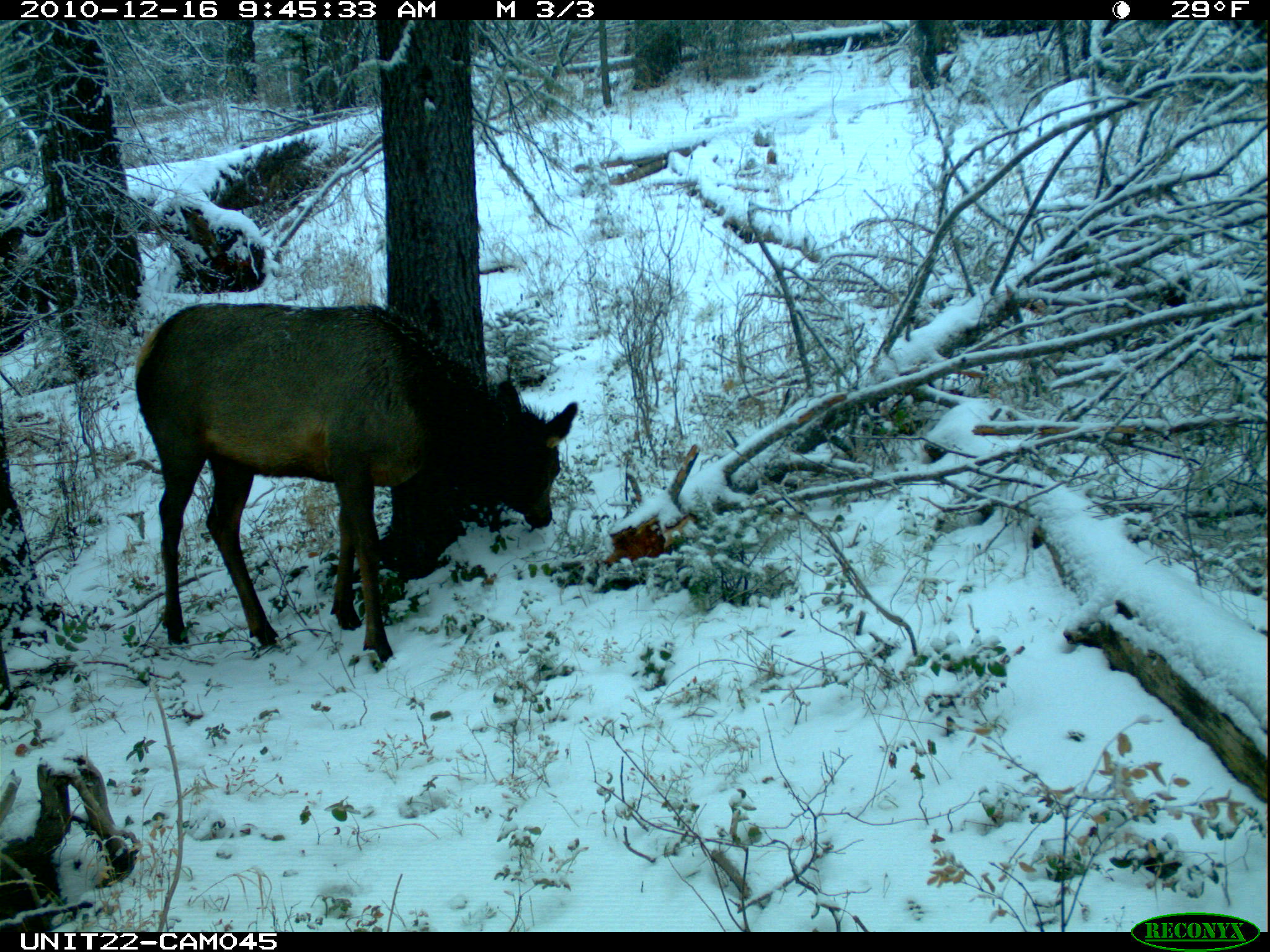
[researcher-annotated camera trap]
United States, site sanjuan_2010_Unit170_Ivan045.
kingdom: Animalia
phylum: Chordata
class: Mammalia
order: Artiodactyla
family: Cervidae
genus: Cervus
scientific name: Cervus elaphus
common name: red deer